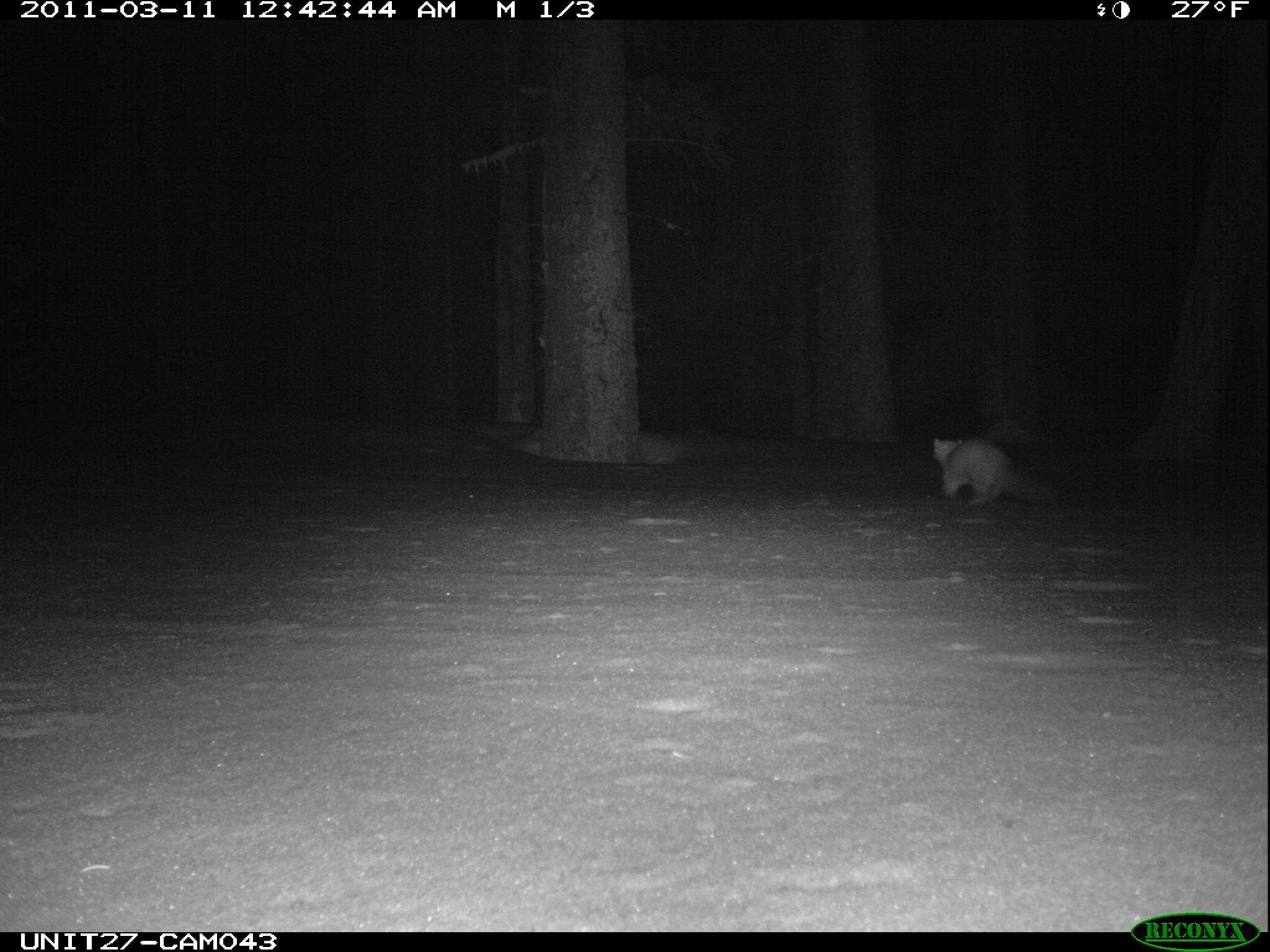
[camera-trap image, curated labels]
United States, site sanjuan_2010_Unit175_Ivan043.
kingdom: Animalia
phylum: Chordata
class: Mammalia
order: Carnivora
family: Mustelidae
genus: Martes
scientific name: Martes americana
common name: american marten